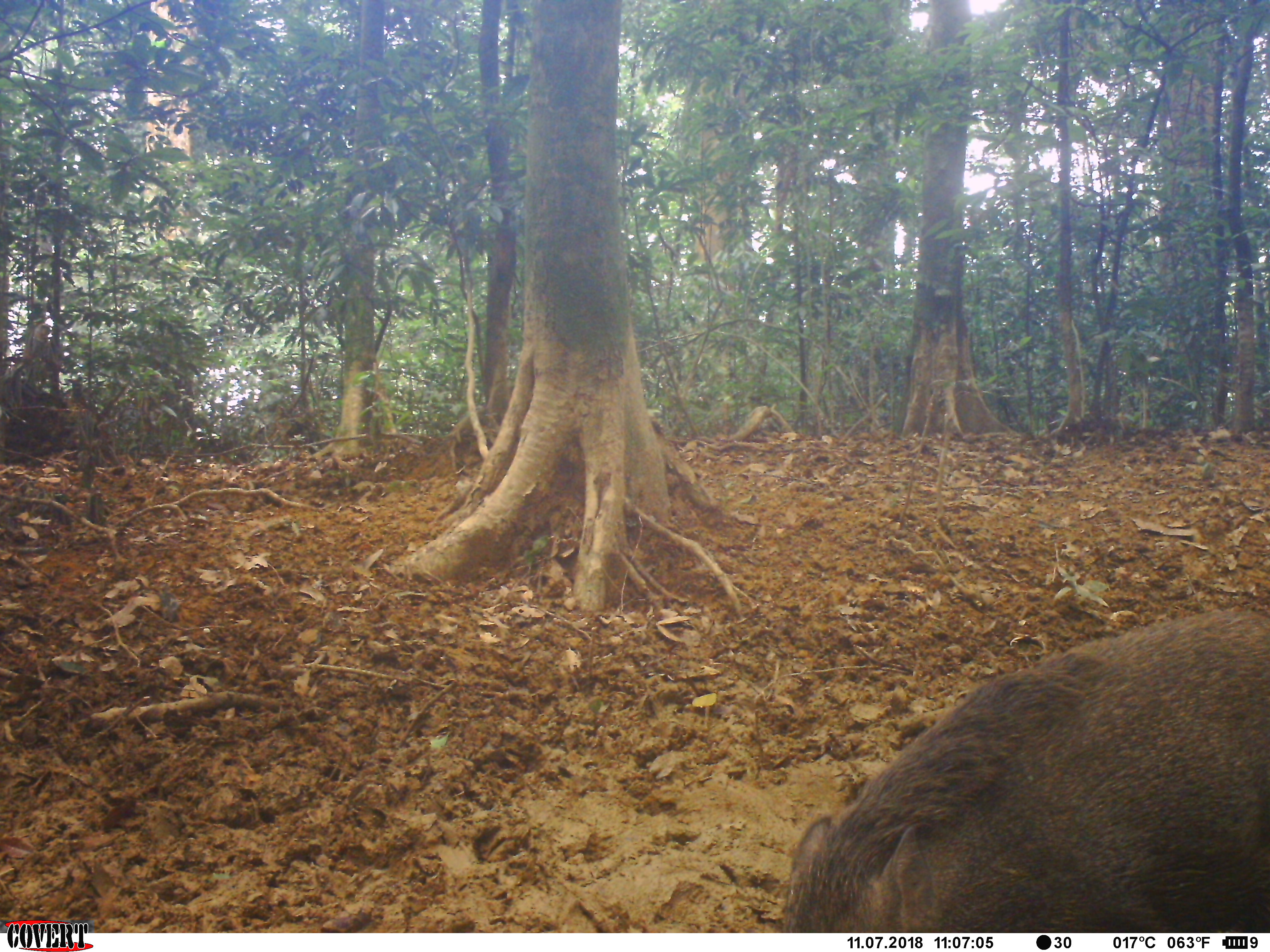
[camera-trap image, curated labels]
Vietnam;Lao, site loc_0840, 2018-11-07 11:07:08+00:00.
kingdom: Animalia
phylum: Chordata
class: Mammalia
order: Artiodactyla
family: Suidae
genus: Sus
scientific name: Sus scrofa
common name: eurasian wild pig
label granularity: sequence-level